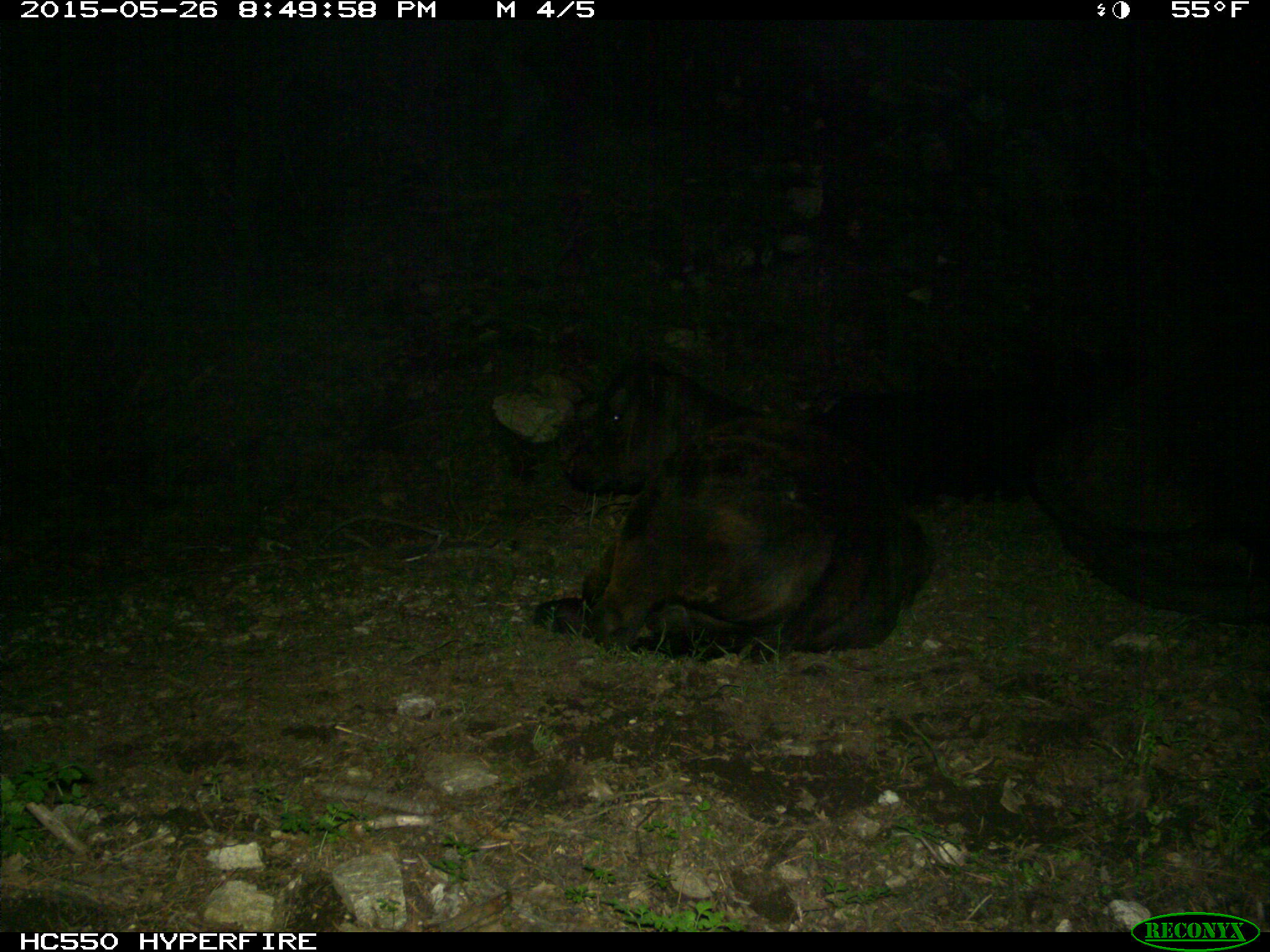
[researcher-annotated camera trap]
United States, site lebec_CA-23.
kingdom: Animalia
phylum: Chordata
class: Mammalia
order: Artiodactyla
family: Bovidae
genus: Bos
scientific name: Bos taurus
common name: domestic cow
Bos taurus (domestic cow).